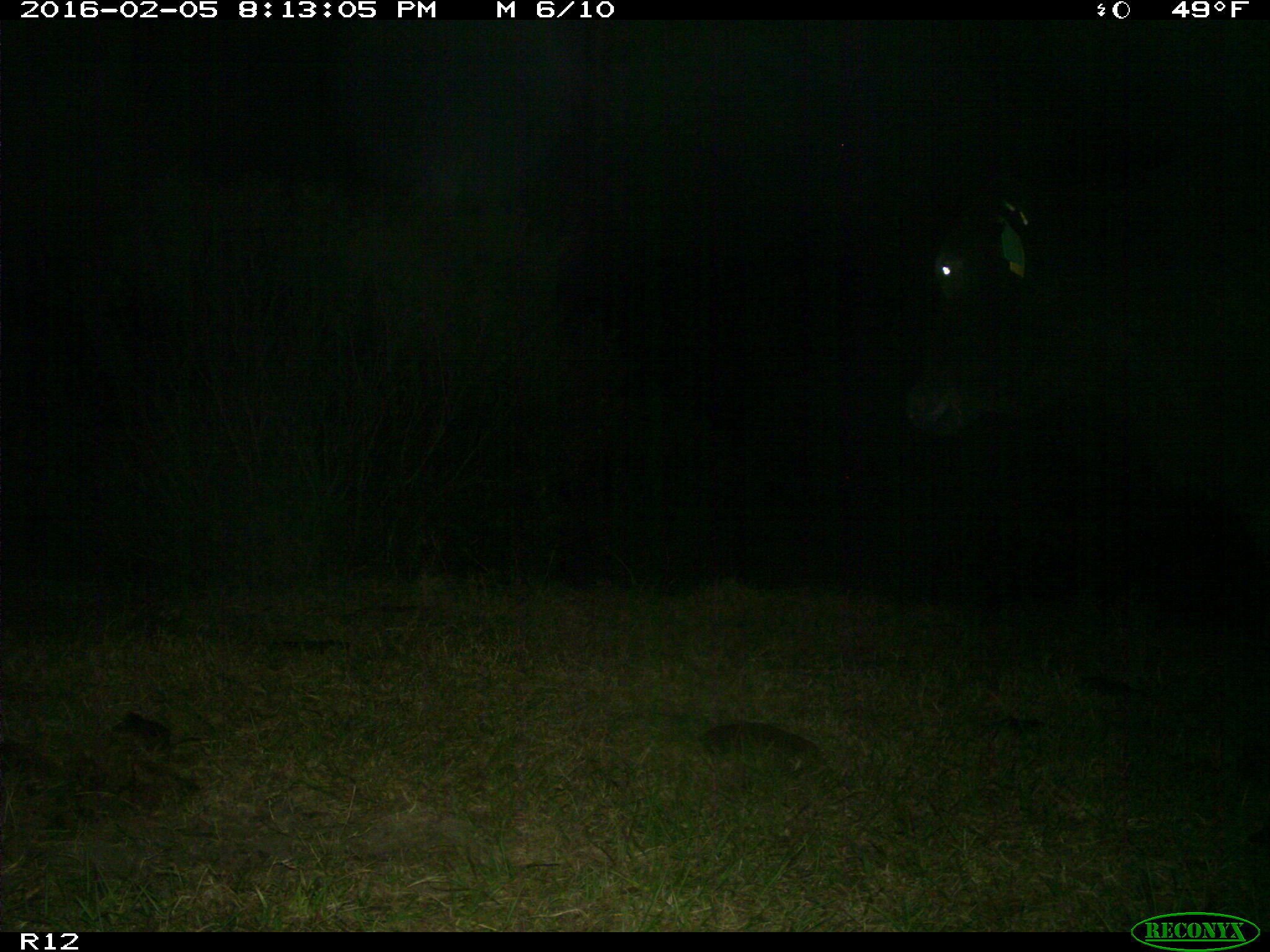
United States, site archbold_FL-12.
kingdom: Animalia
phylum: Chordata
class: Mammalia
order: Artiodactyla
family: Bovidae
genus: Bos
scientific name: Bos taurus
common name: domestic cow